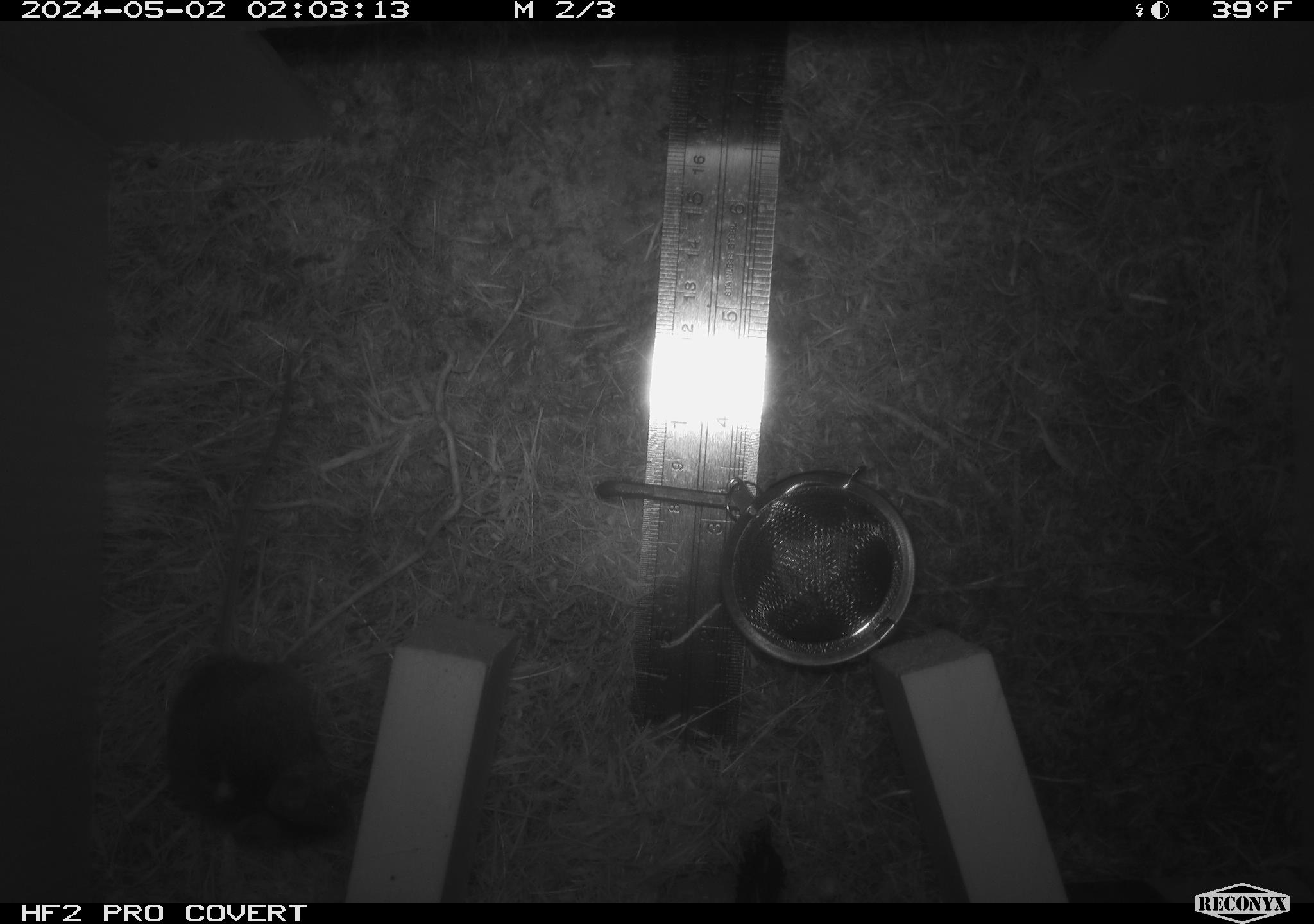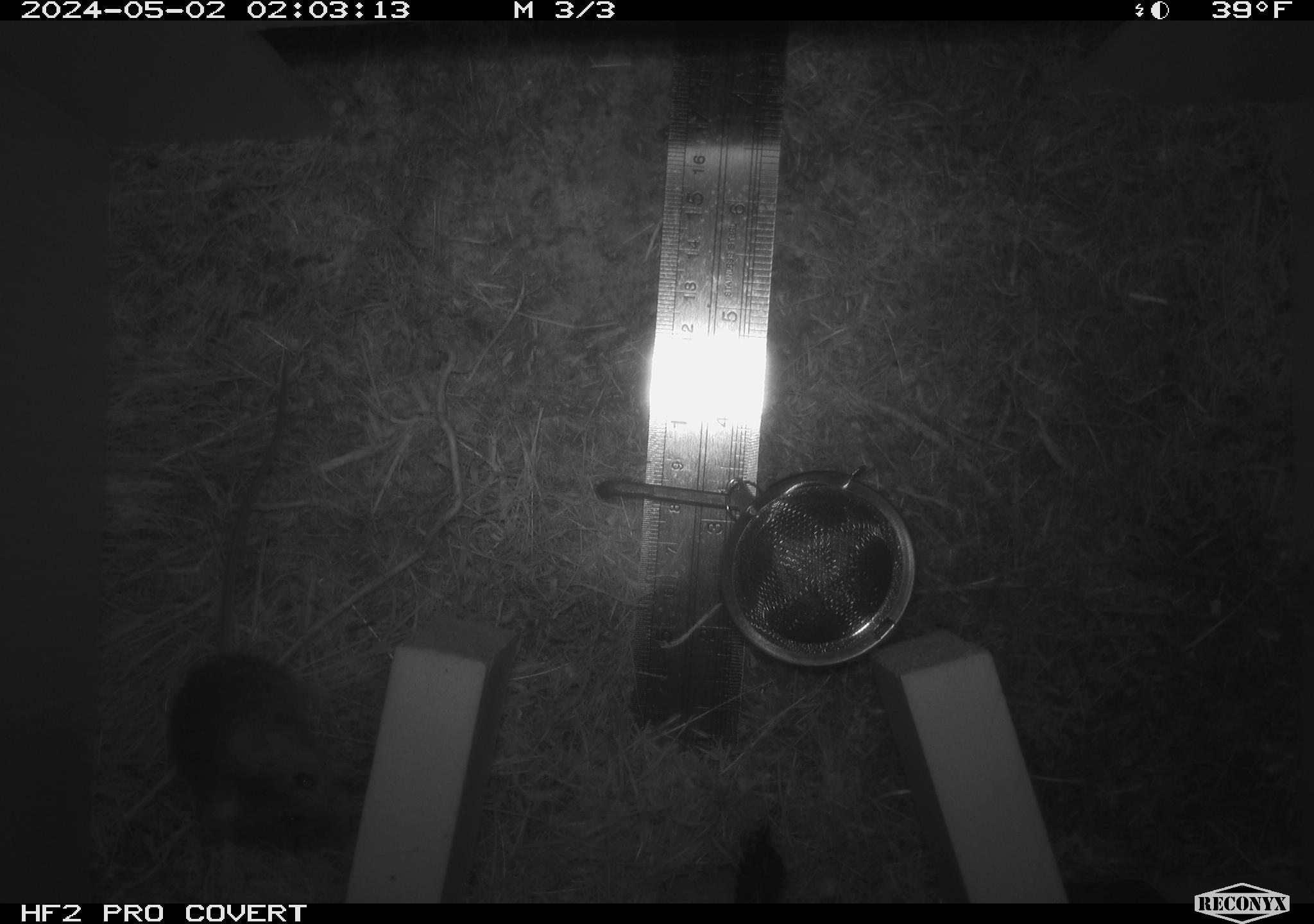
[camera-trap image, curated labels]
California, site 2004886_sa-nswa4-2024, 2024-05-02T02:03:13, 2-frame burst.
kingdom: Animalia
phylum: Chordata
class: Mammalia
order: Rodentia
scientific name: Rodentia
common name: mouse species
Mouse species (Rodentia).